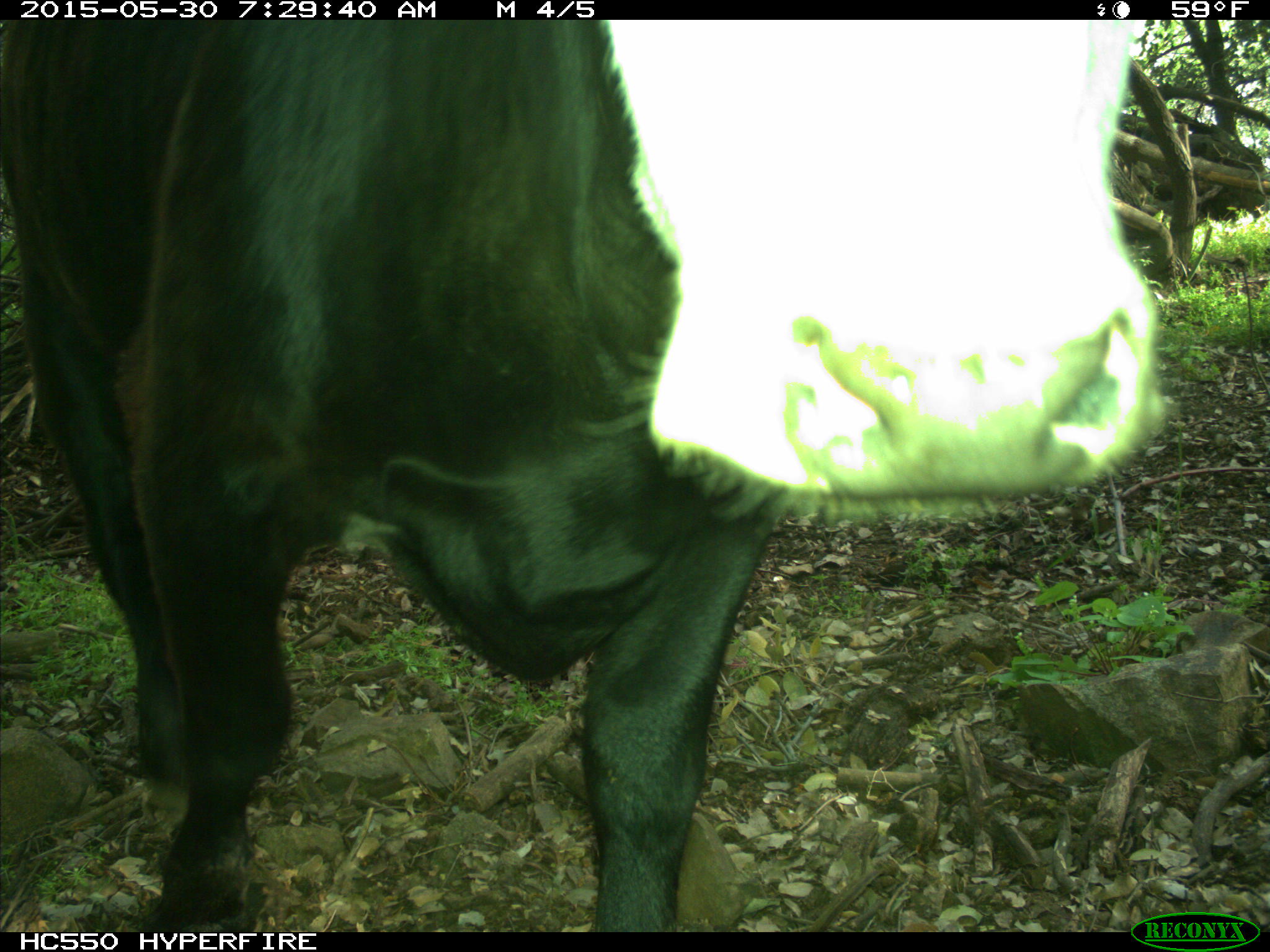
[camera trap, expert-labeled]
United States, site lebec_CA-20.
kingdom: Animalia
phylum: Chordata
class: Mammalia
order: Artiodactyla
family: Bovidae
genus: Bos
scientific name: Bos taurus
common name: domestic cow